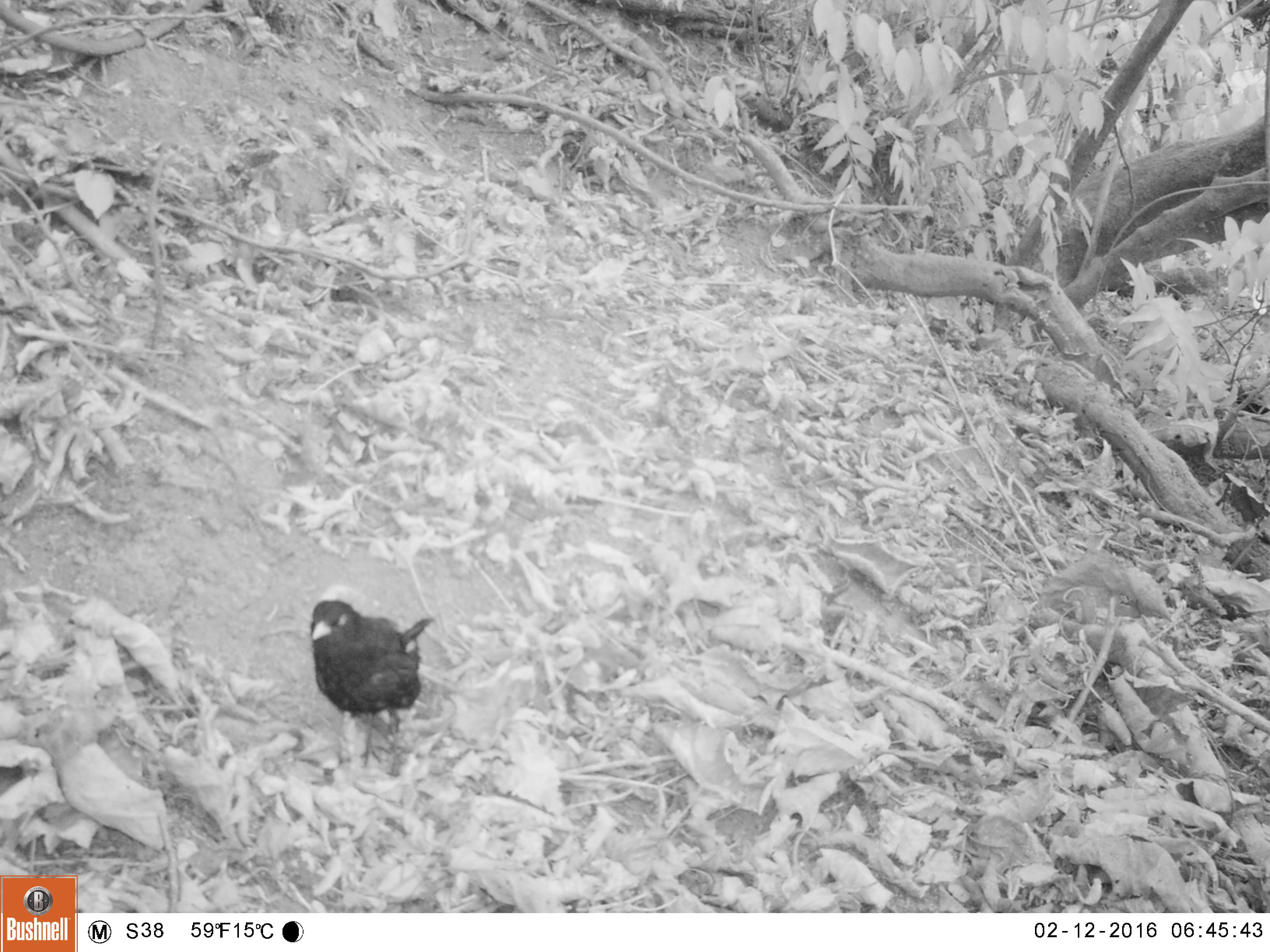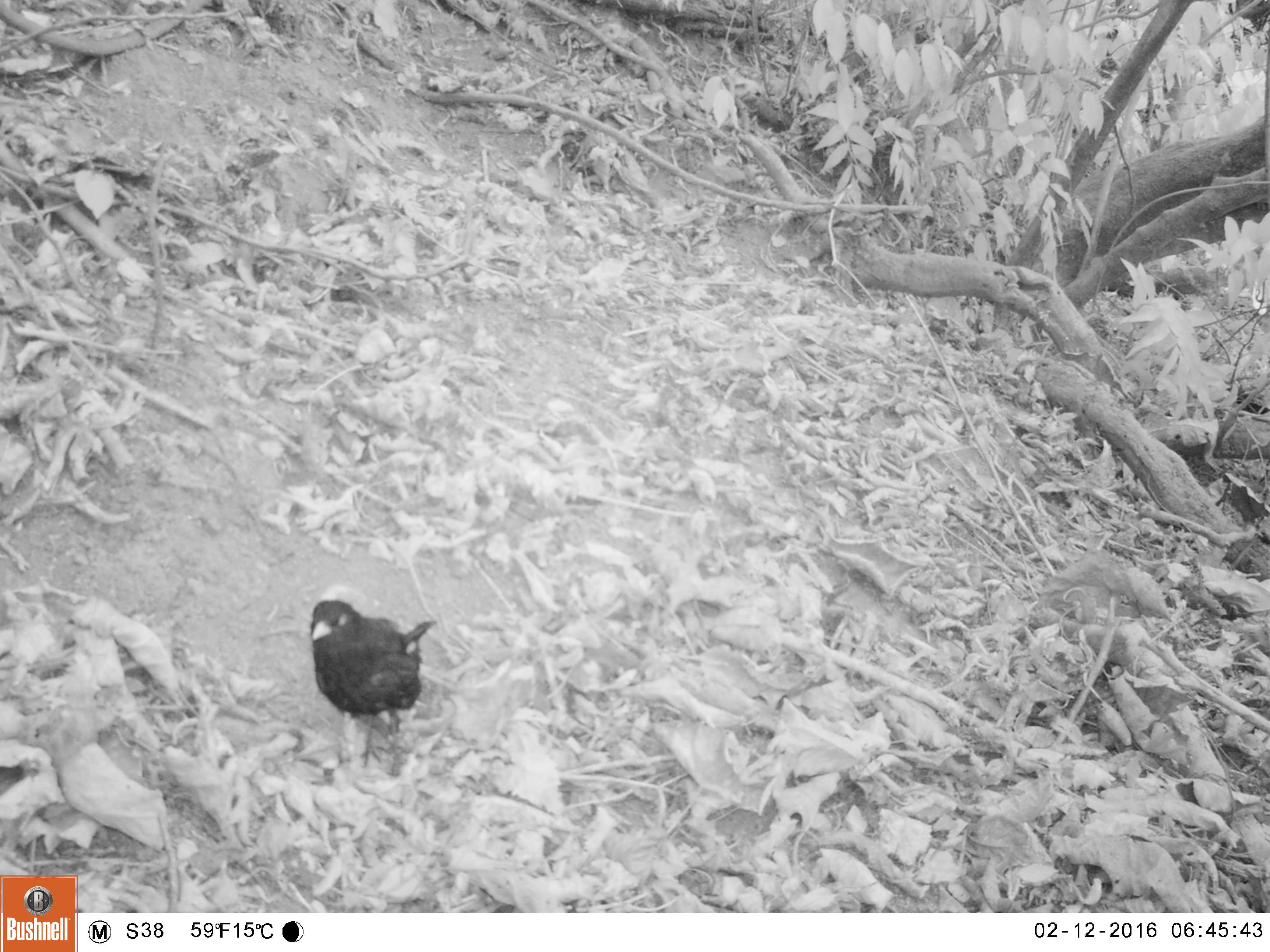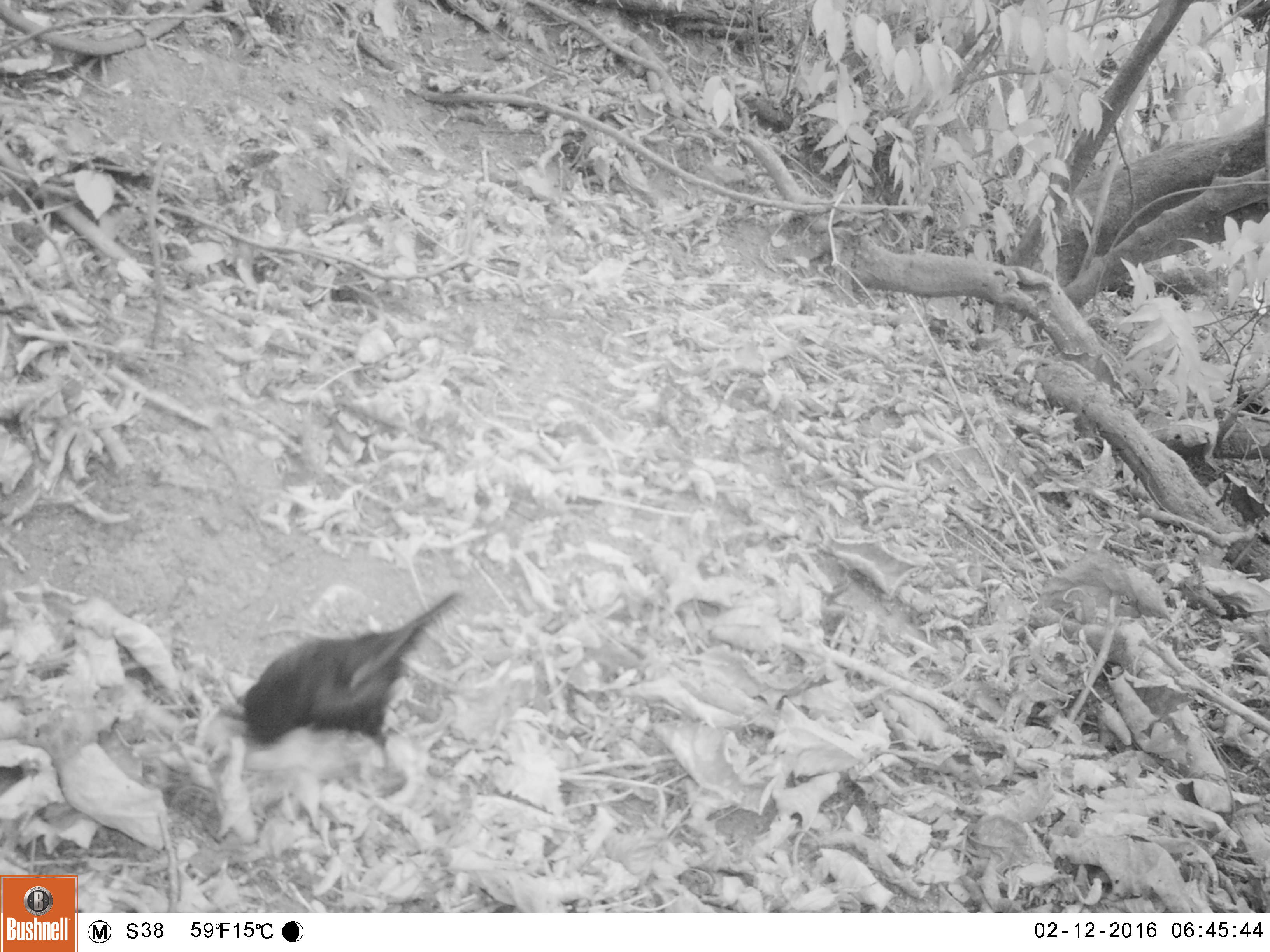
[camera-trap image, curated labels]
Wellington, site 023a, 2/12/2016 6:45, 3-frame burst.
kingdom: Animalia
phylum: Chordata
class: Aves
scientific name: Aves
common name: bird